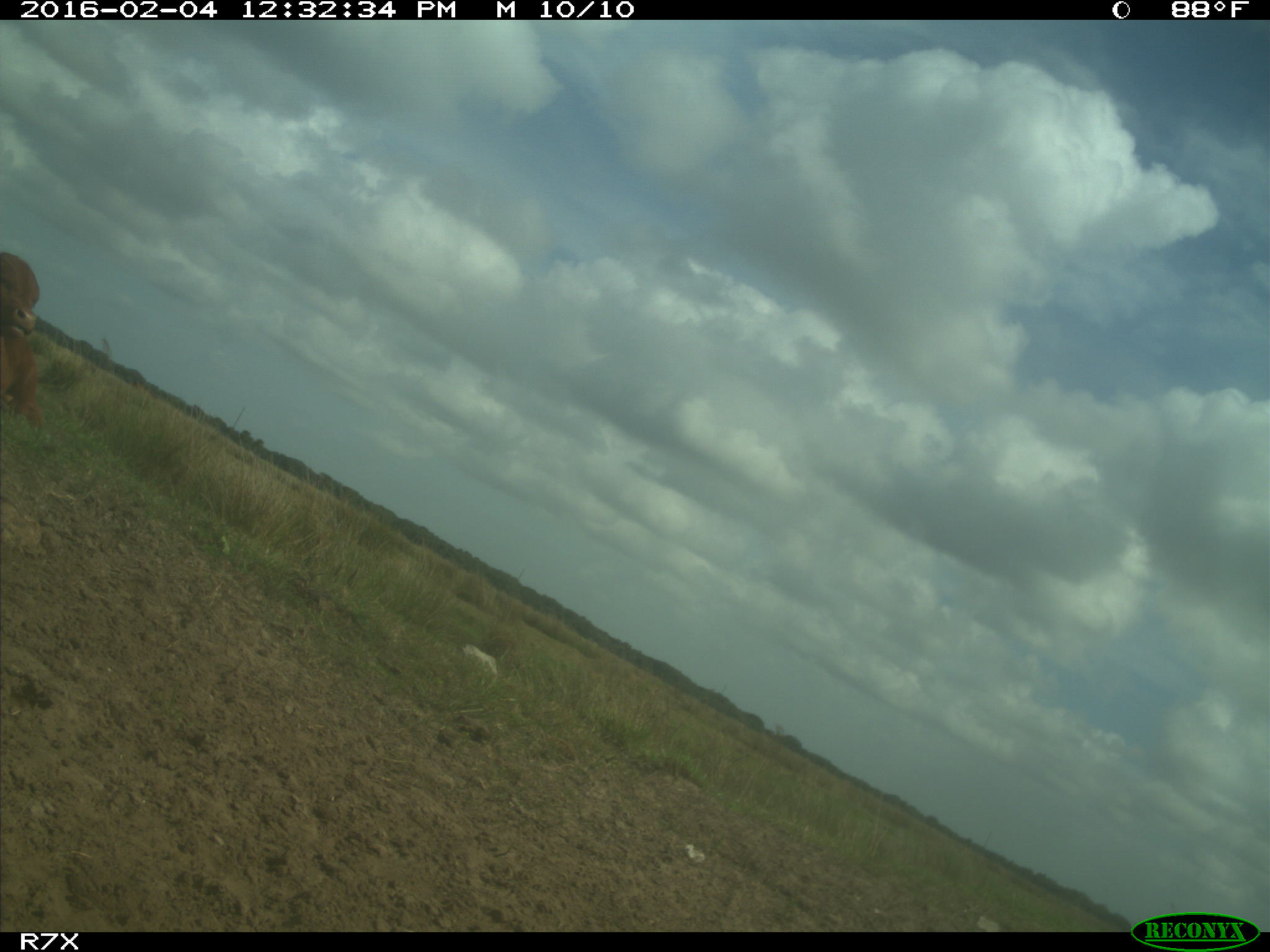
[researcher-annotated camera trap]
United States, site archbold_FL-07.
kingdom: Animalia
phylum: Chordata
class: Mammalia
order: Artiodactyla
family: Bovidae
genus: Bos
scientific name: Bos taurus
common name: domestic cow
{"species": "Bos taurus (domestic cow)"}